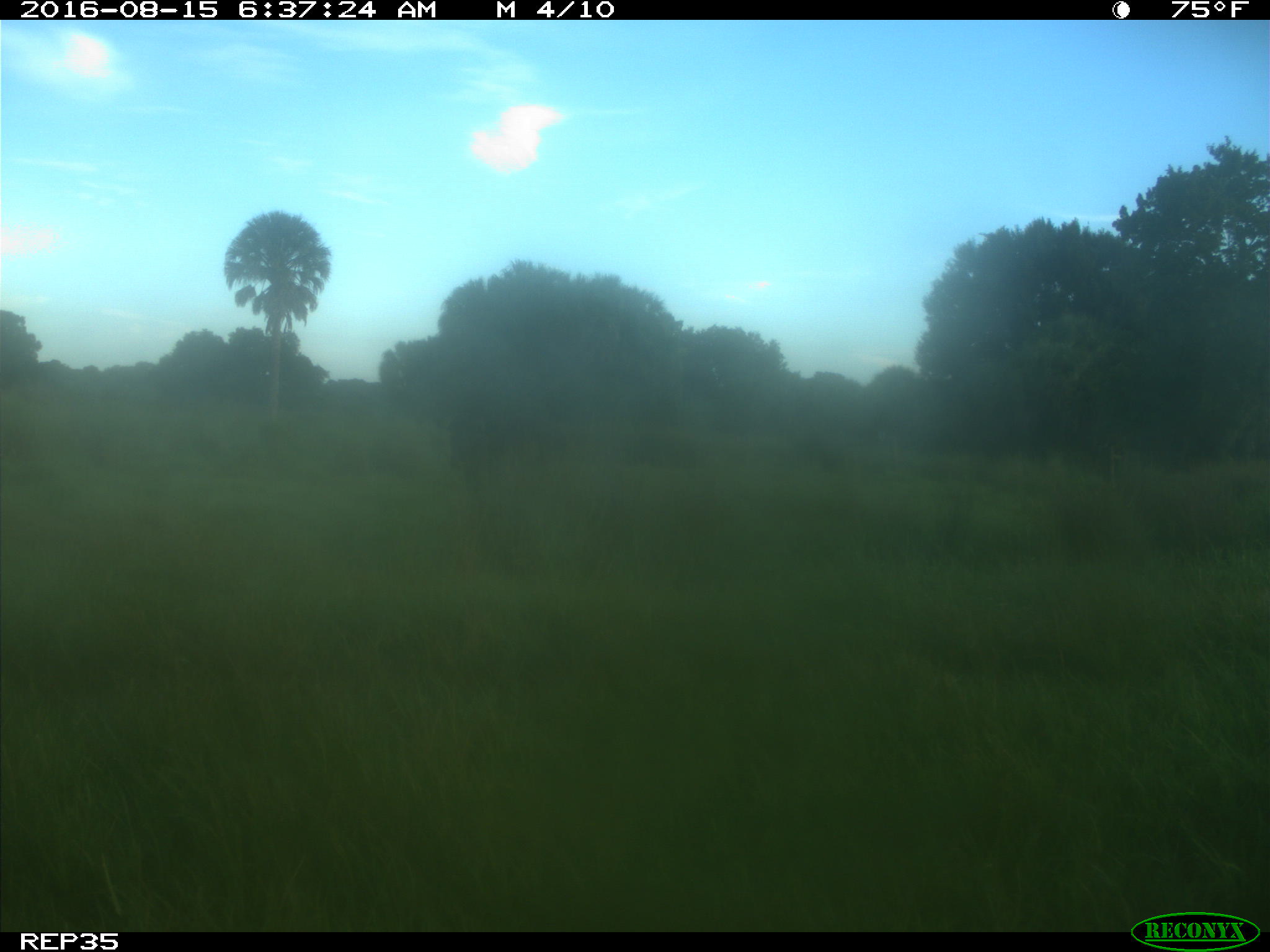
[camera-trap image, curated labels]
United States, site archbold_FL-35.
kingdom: Animalia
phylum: Chordata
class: Mammalia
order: Artiodactyla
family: Bovidae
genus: Bos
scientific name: Bos taurus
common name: domestic cow